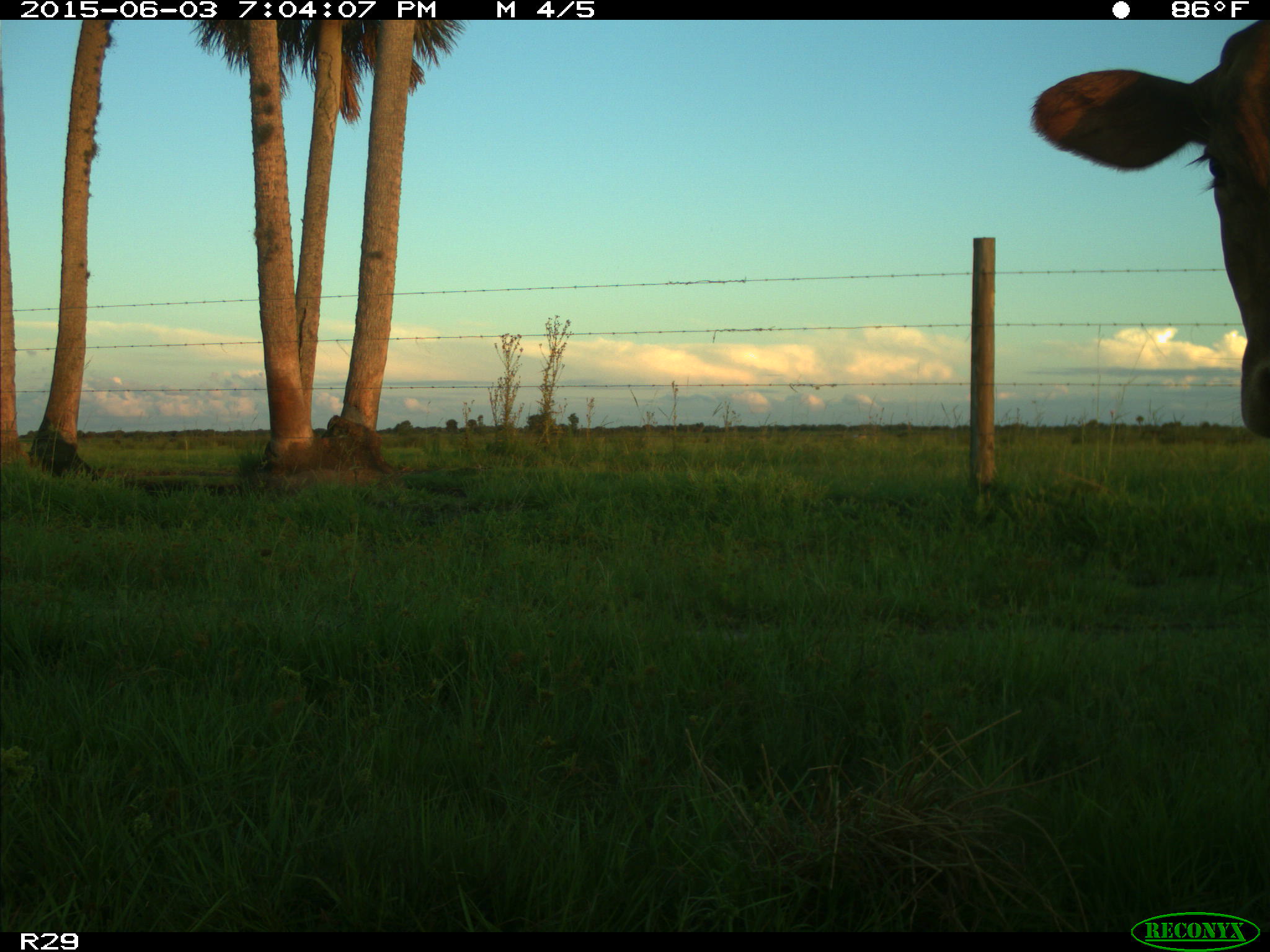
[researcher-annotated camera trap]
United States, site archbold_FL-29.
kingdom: Animalia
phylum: Chordata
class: Mammalia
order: Artiodactyla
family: Bovidae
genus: Bos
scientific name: Bos taurus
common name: domestic cow